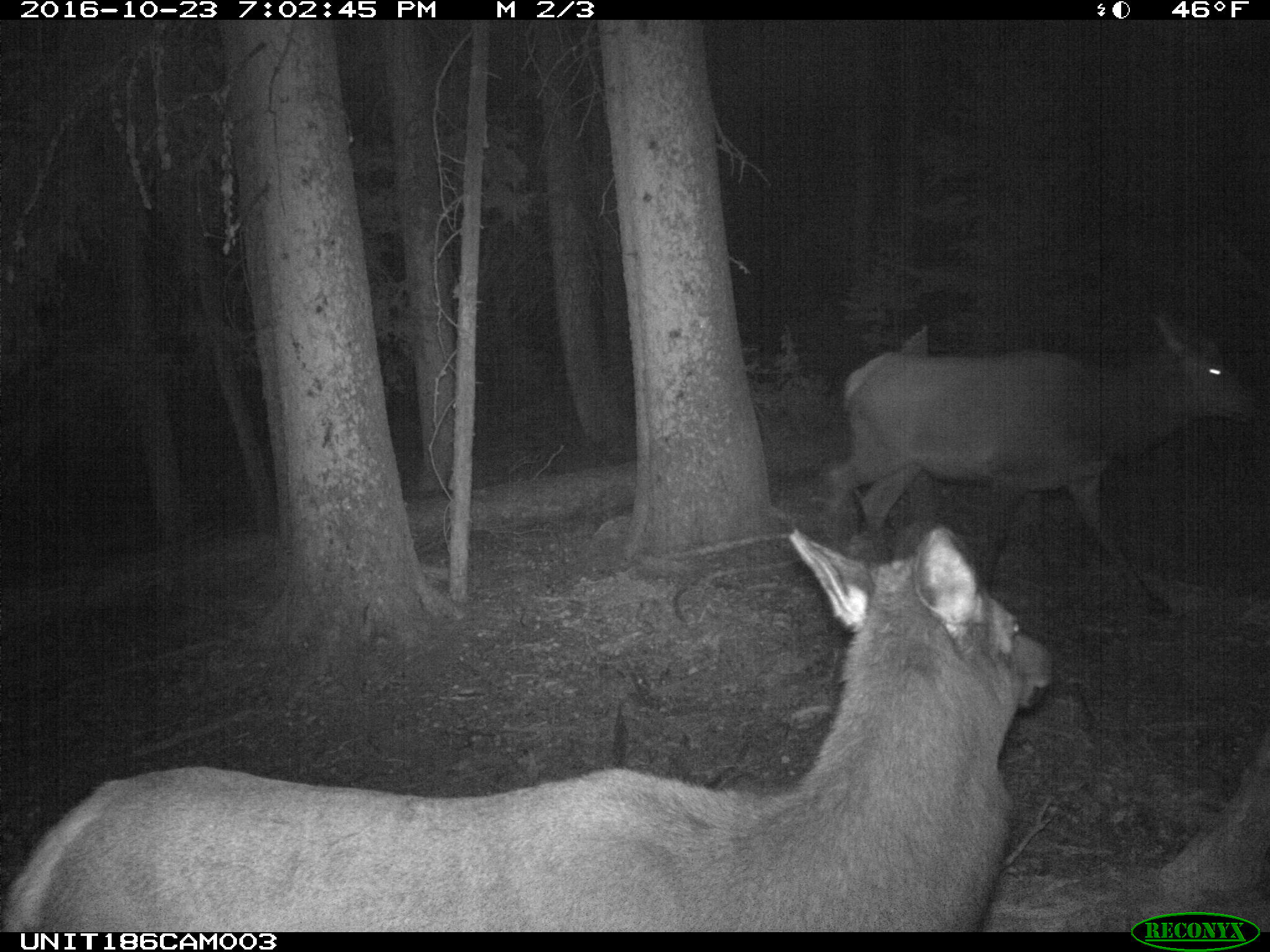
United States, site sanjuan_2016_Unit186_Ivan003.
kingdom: Animalia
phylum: Chordata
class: Mammalia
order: Artiodactyla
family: Cervidae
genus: Cervus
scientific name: Cervus elaphus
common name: red deer